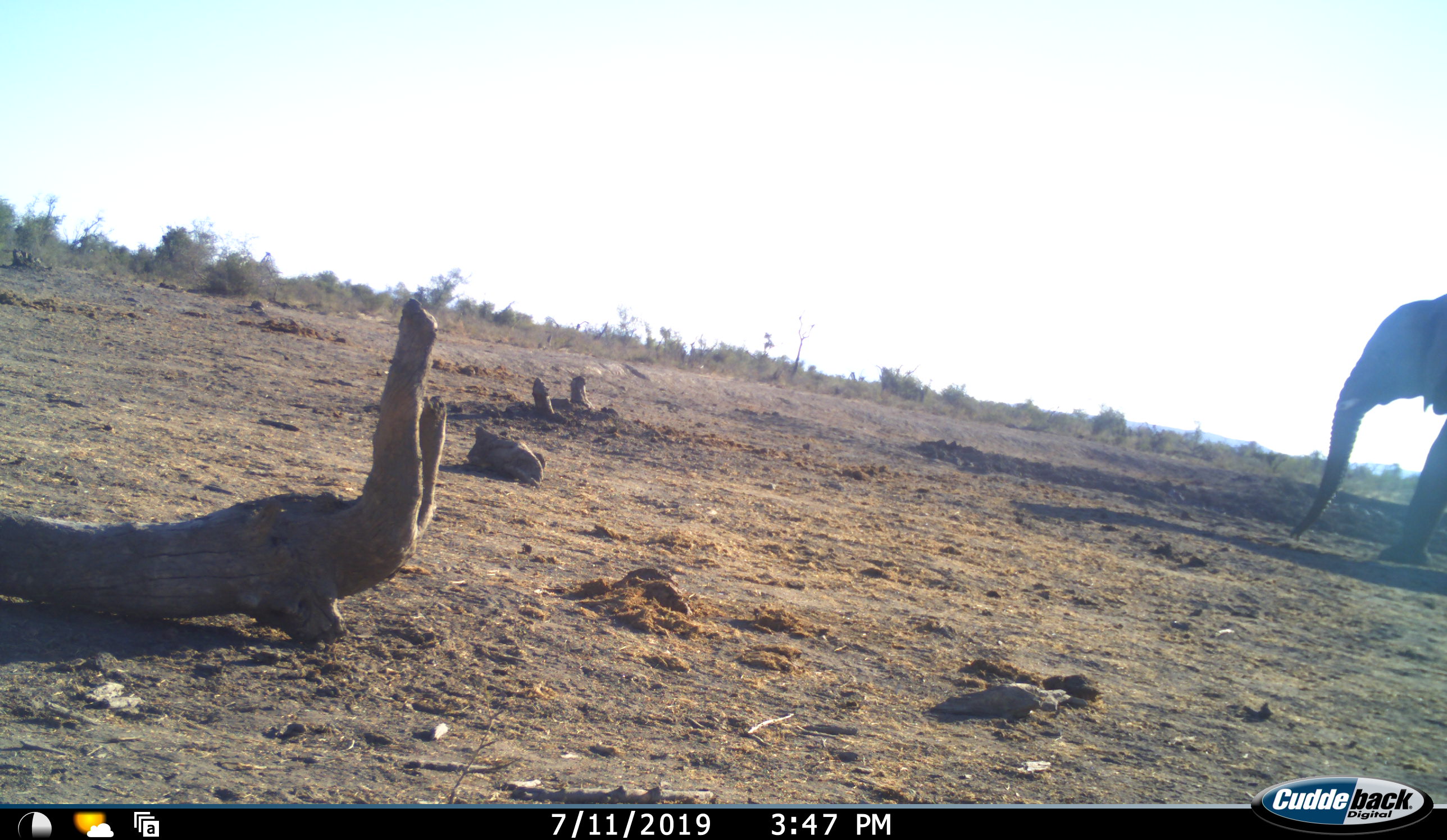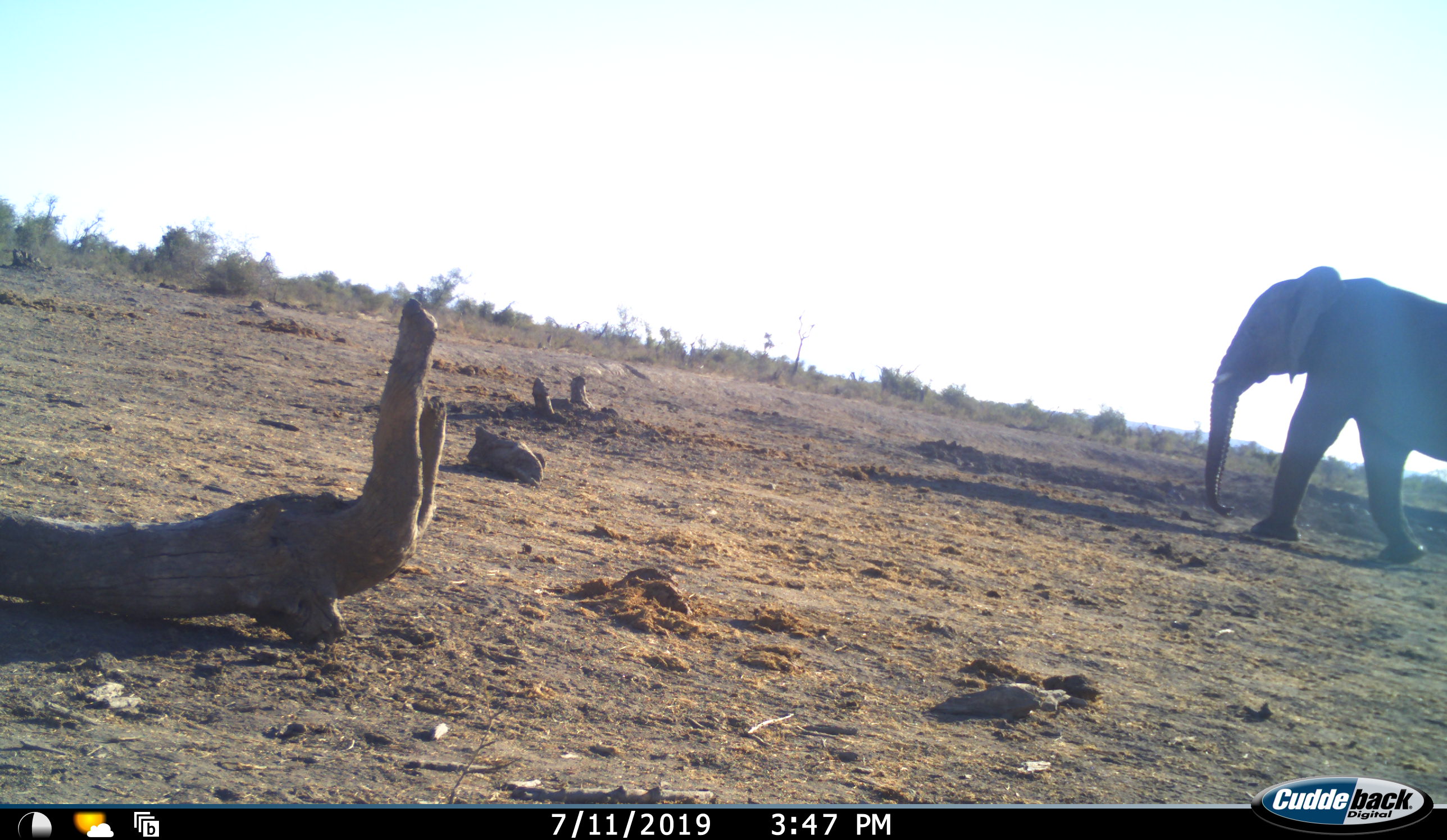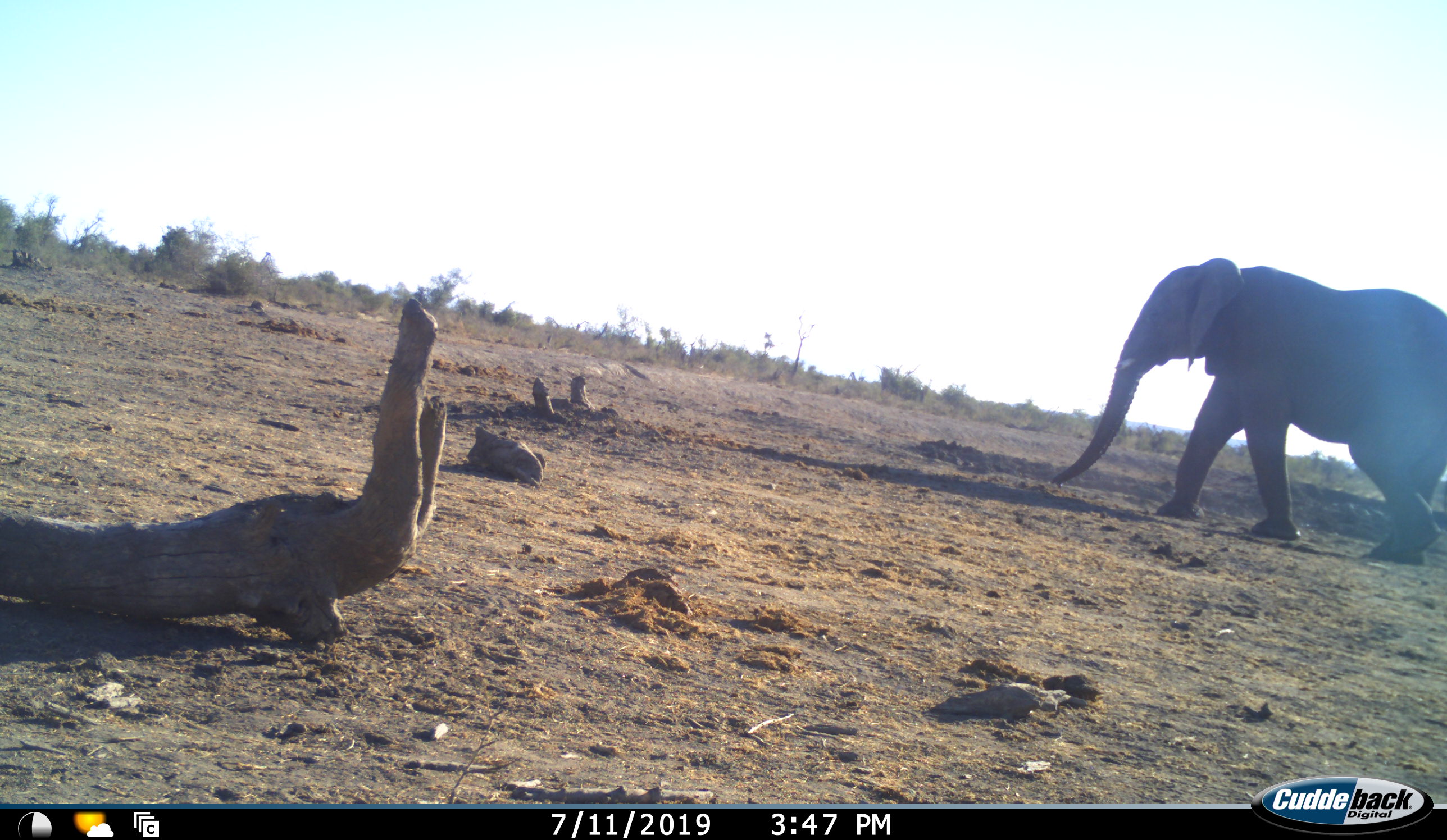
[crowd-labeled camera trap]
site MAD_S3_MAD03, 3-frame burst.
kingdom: Animalia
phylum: Chordata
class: Mammalia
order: Proboscidea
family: Elephantidae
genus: Loxodonta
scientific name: Loxodonta africana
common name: african bush elephant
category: elephant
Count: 1.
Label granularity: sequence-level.